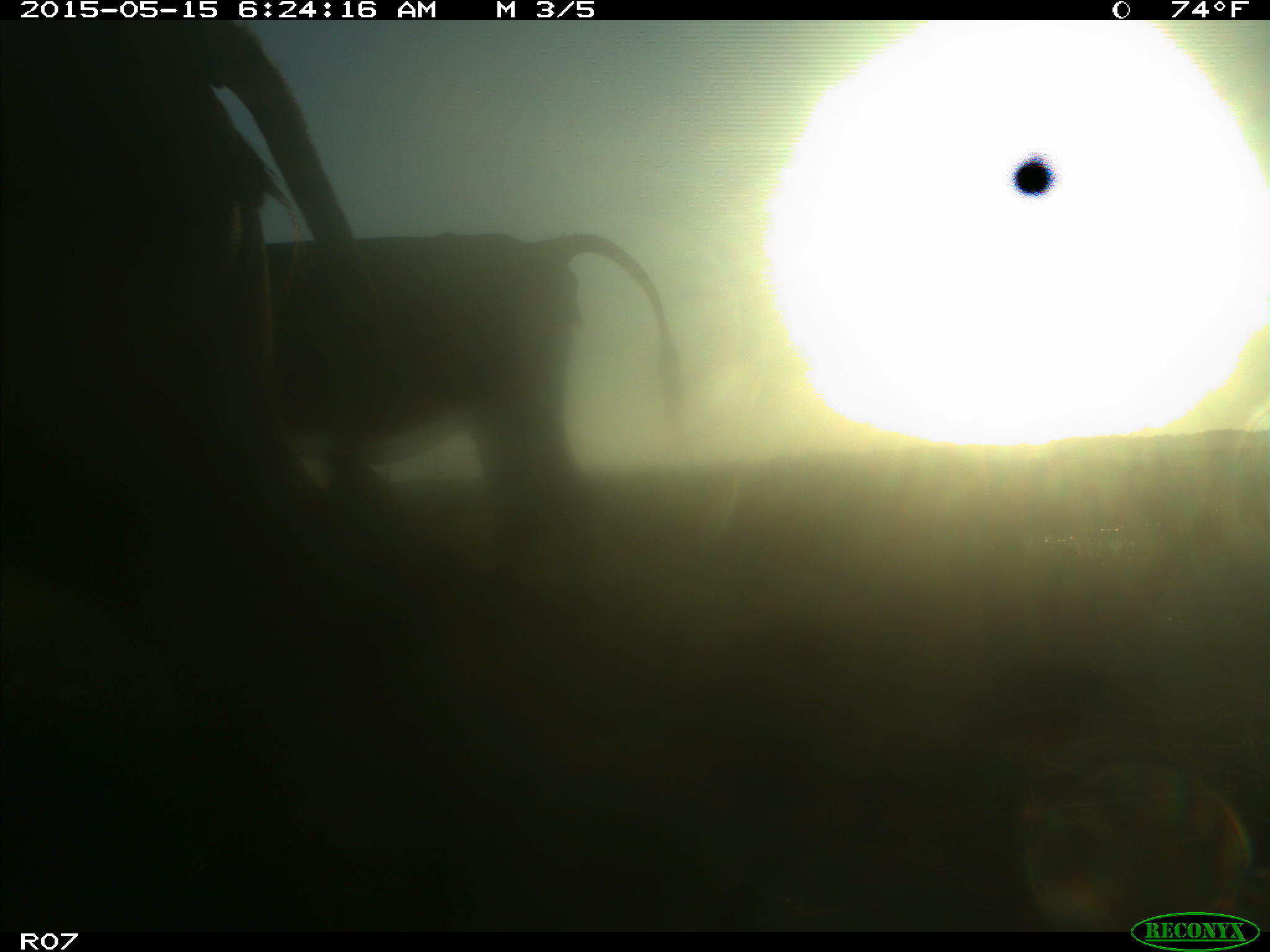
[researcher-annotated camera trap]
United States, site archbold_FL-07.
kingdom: Animalia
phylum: Chordata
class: Mammalia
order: Artiodactyla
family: Bovidae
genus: Bos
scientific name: Bos taurus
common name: domestic cow